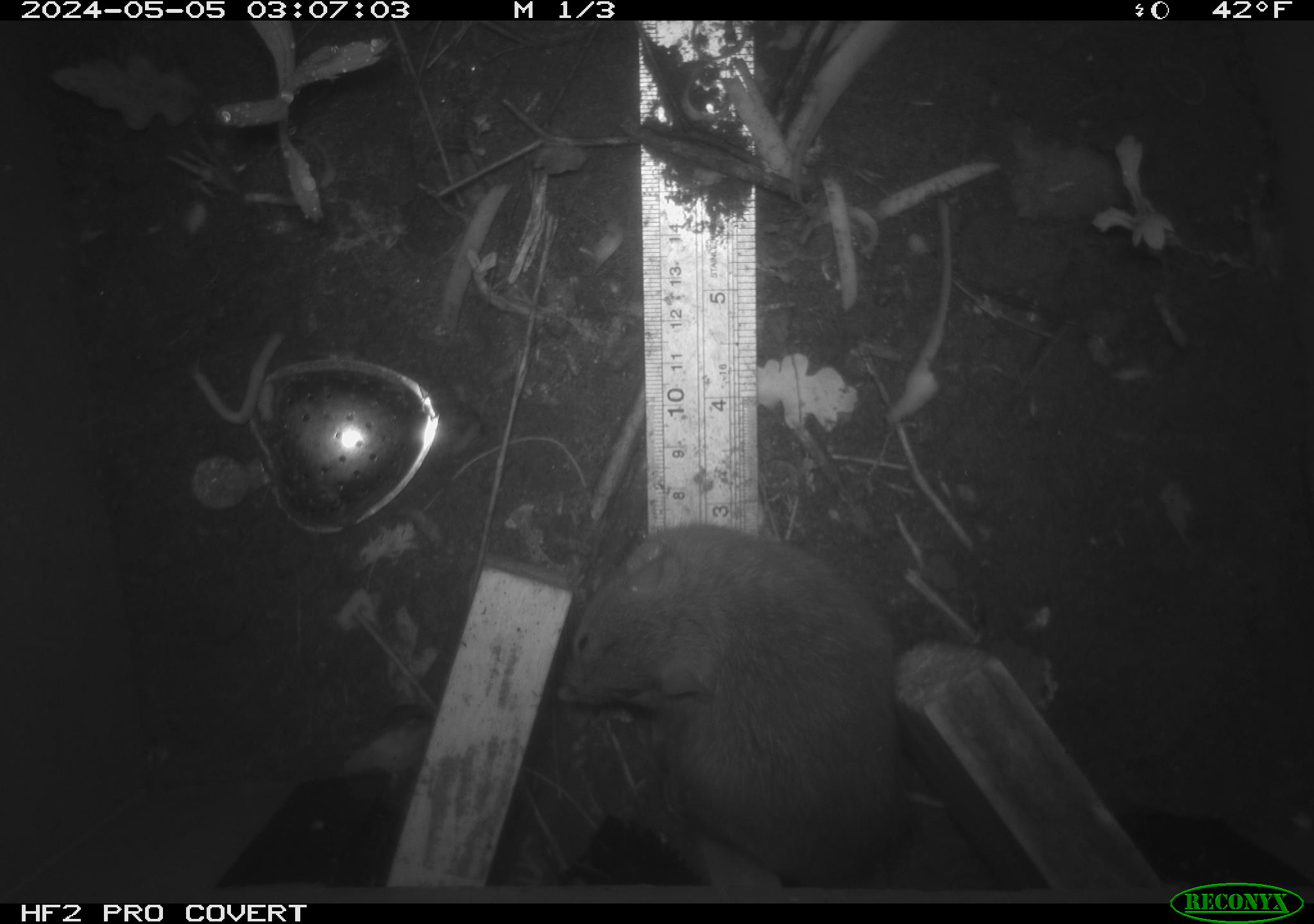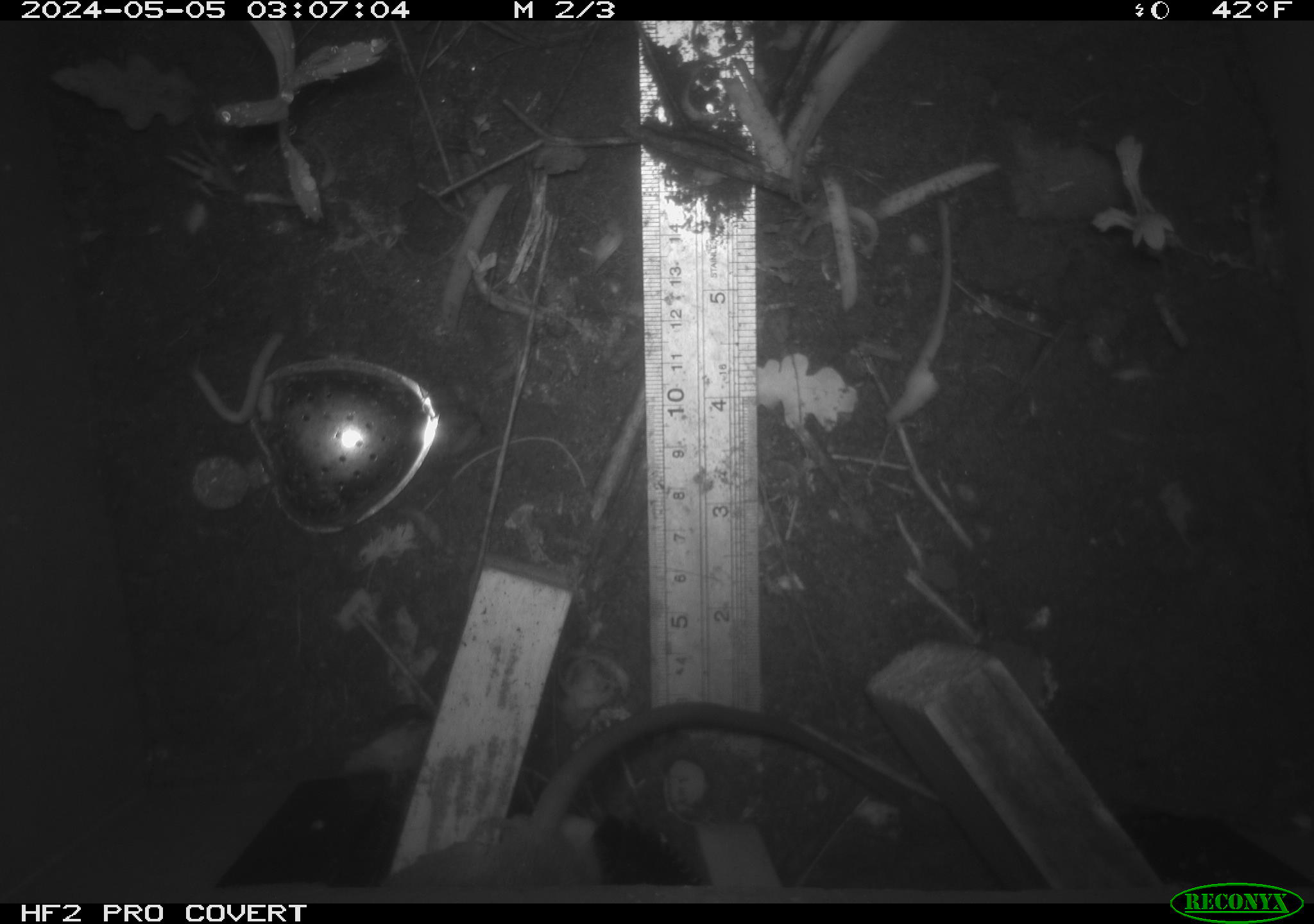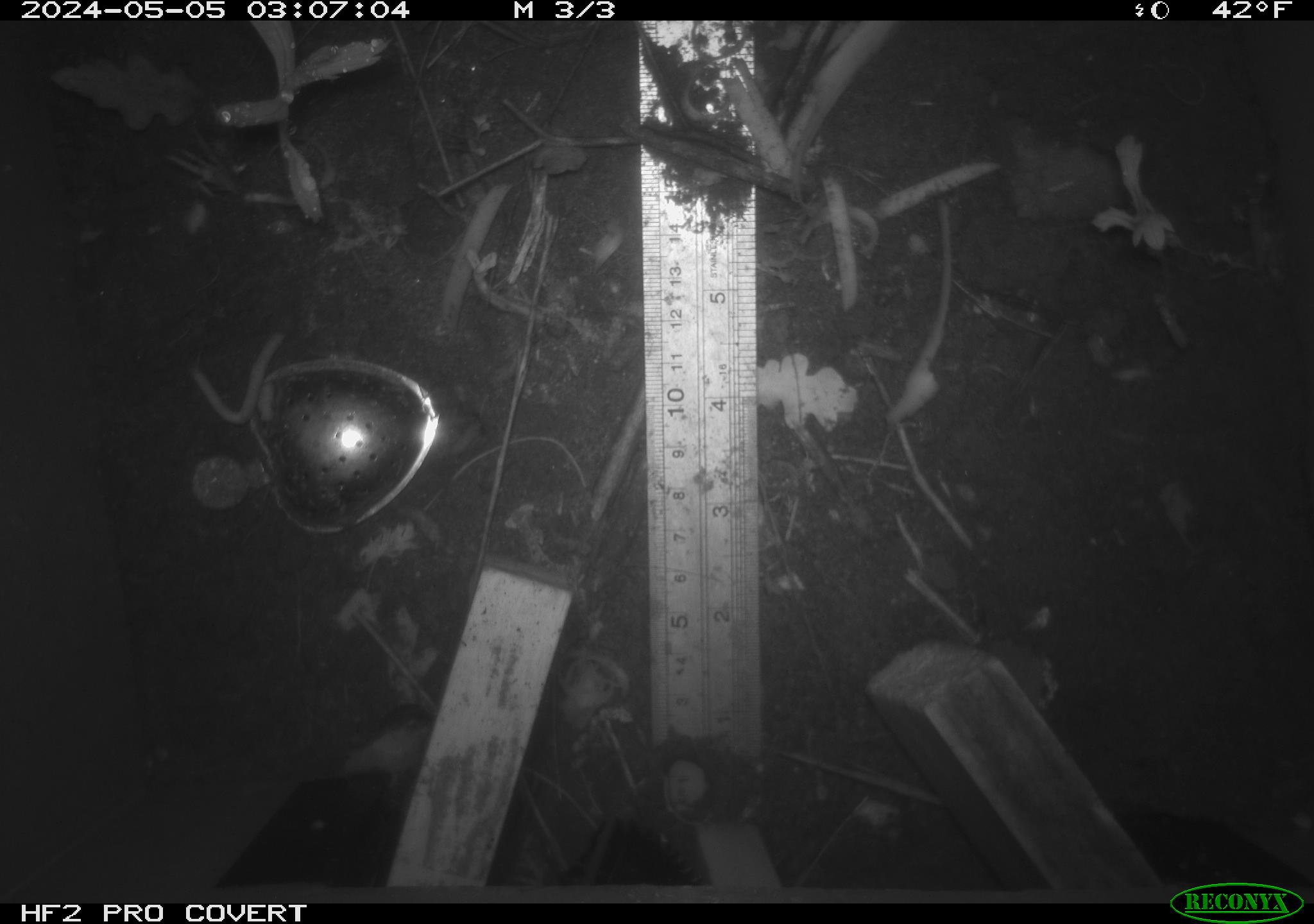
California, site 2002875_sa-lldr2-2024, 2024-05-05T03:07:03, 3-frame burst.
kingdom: Animalia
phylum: Chordata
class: Mammalia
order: Rodentia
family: Muridae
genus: Rattus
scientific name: Rattus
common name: rat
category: rattus species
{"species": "rattus species (rat) (Rattus)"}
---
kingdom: Animalia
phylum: Chordata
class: Mammalia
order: Rodentia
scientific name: Rodentia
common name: rodent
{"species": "rodent (Rodentia)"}